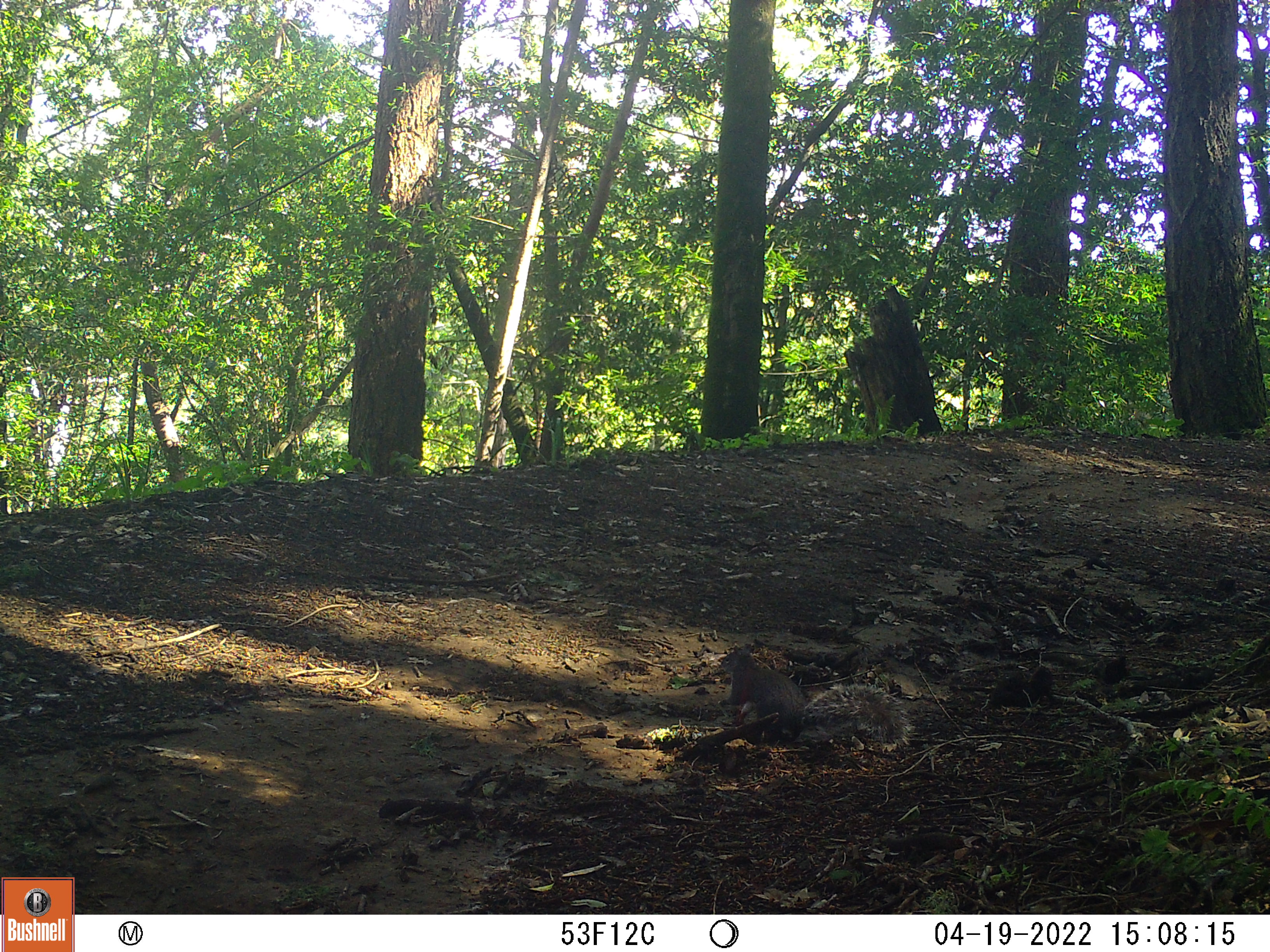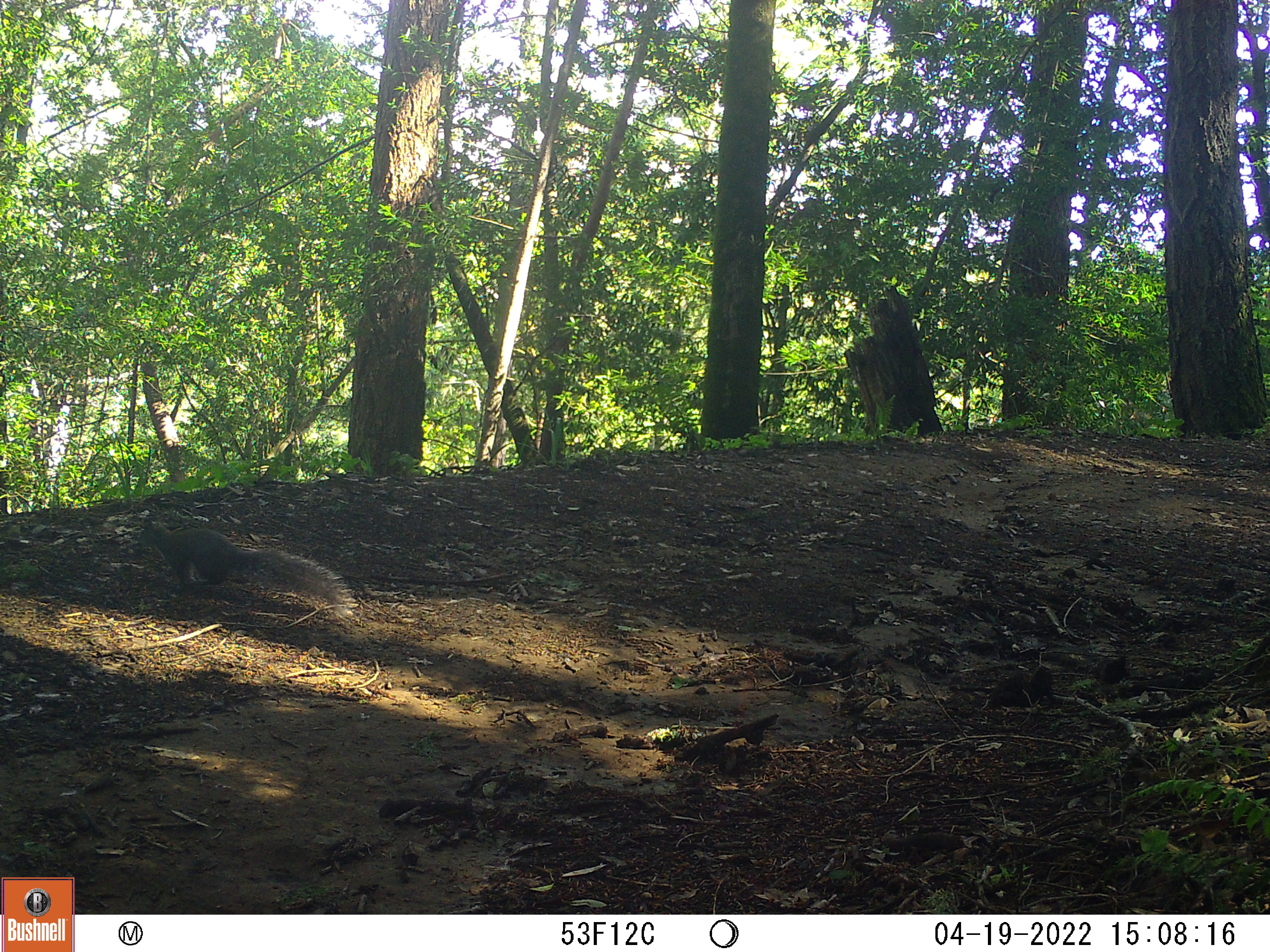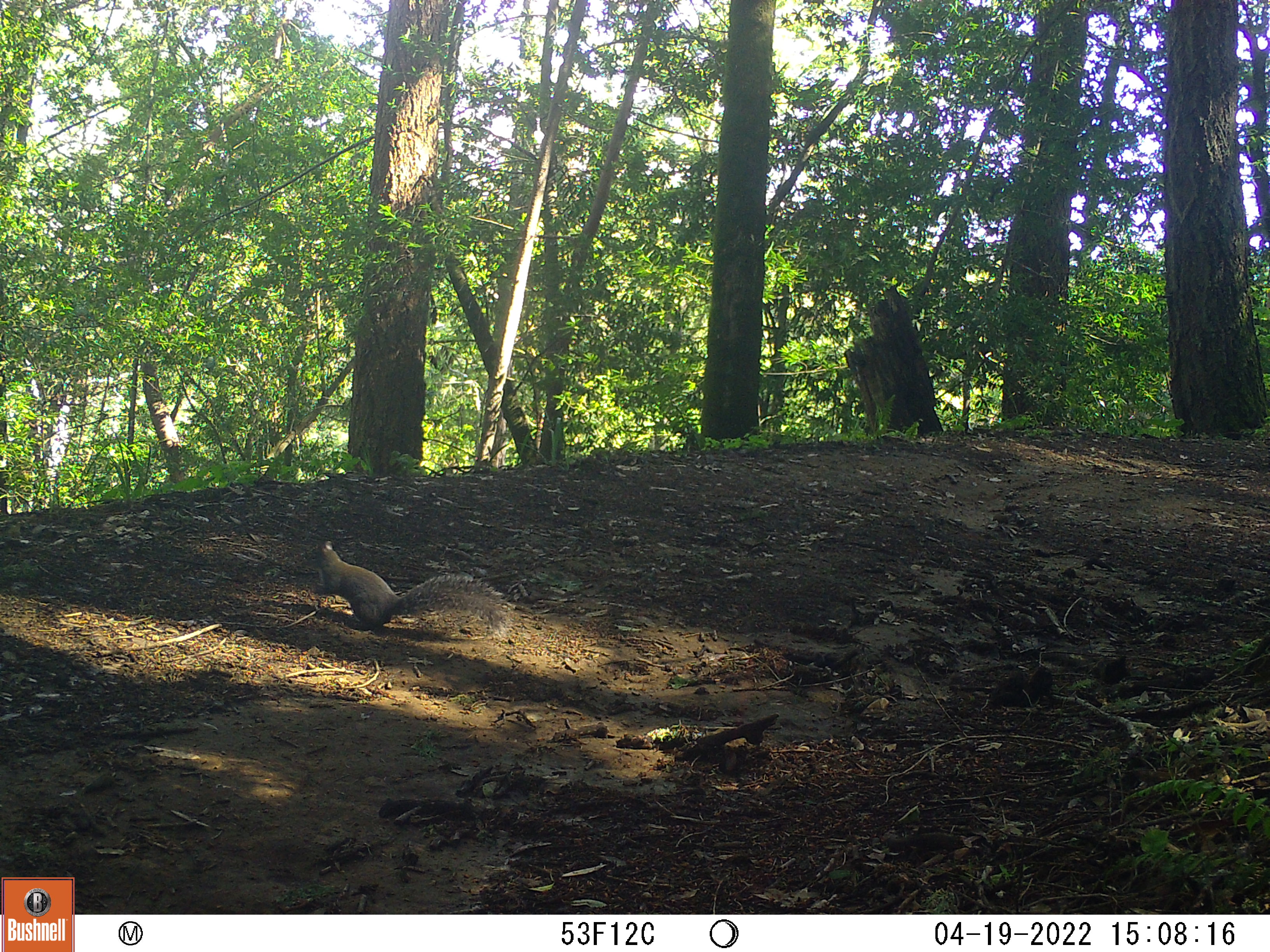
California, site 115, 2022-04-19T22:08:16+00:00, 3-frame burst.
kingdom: Animalia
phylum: Chordata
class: Mammalia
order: Rodentia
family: Sciuridae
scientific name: Sciuridae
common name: squirrel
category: unknown squirrel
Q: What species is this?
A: Unknown squirrel (squirrel) (Sciuridae).